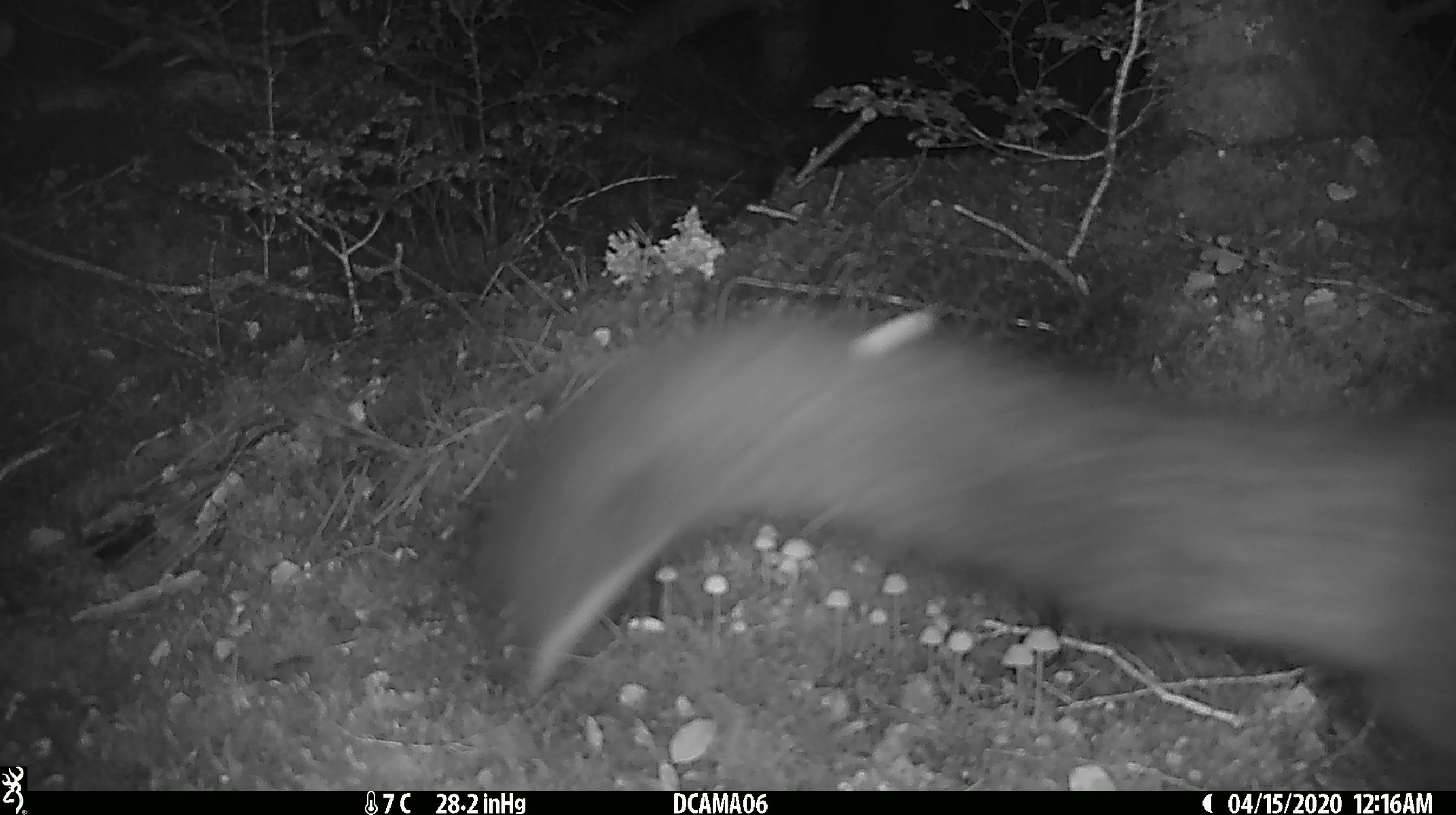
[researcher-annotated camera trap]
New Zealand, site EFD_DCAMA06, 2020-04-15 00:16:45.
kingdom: Animalia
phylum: Chordata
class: Mammalia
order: Diprotodontia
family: Phalangeridae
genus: Trichosurus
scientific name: Trichosurus vulpecula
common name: common brushtail possum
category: possum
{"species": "possum (common brushtail possum) (Trichosurus vulpecula)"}